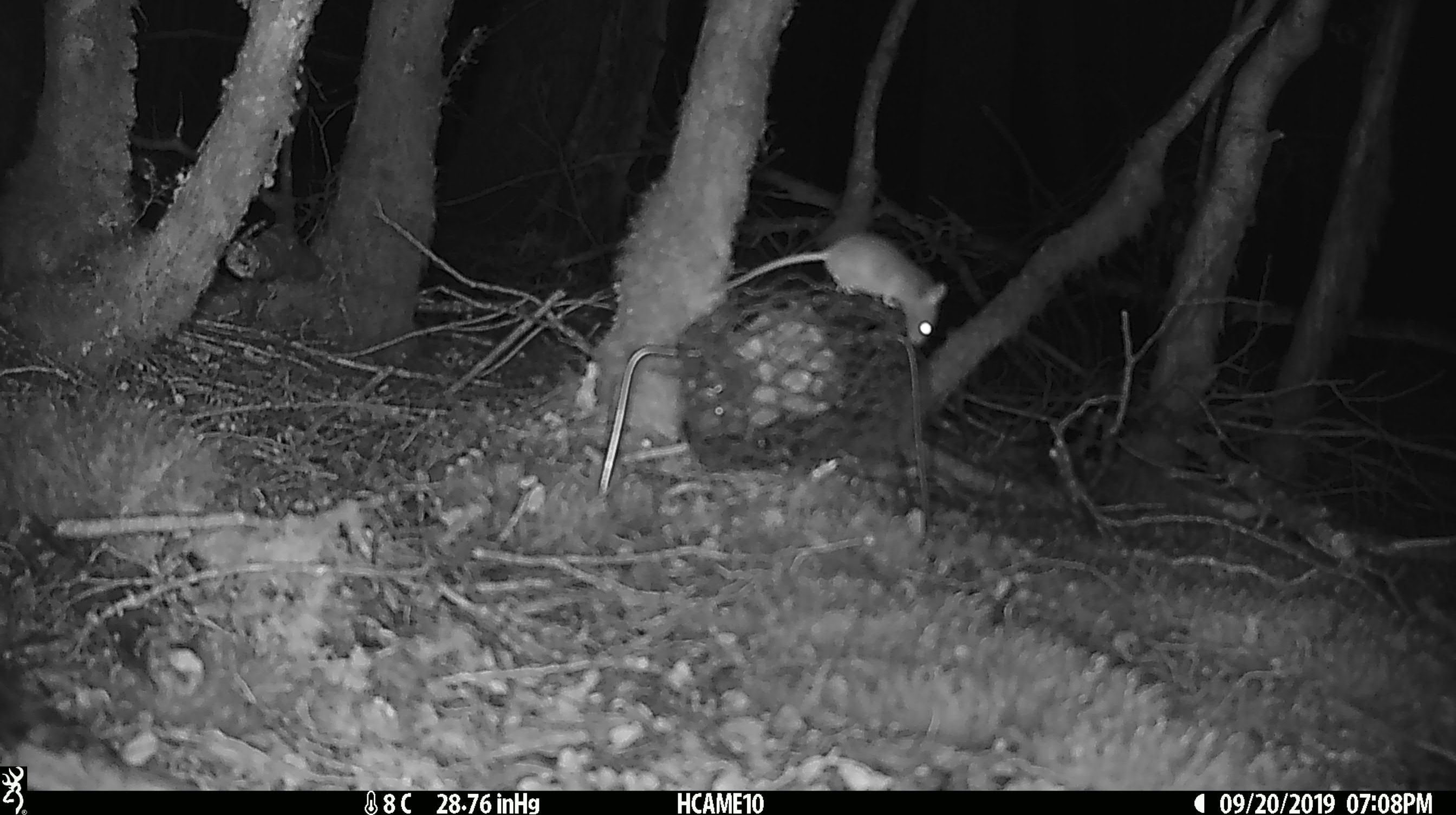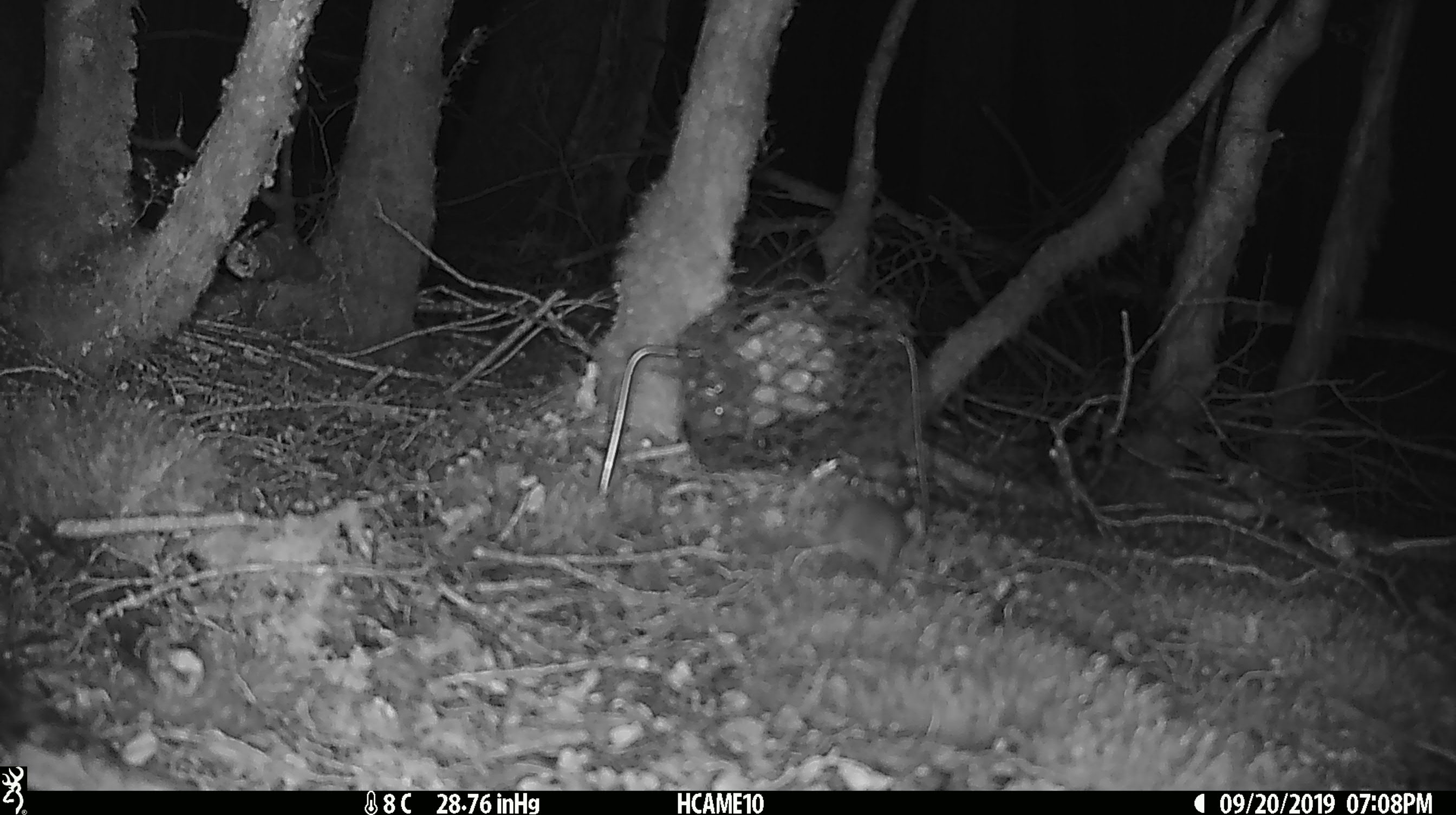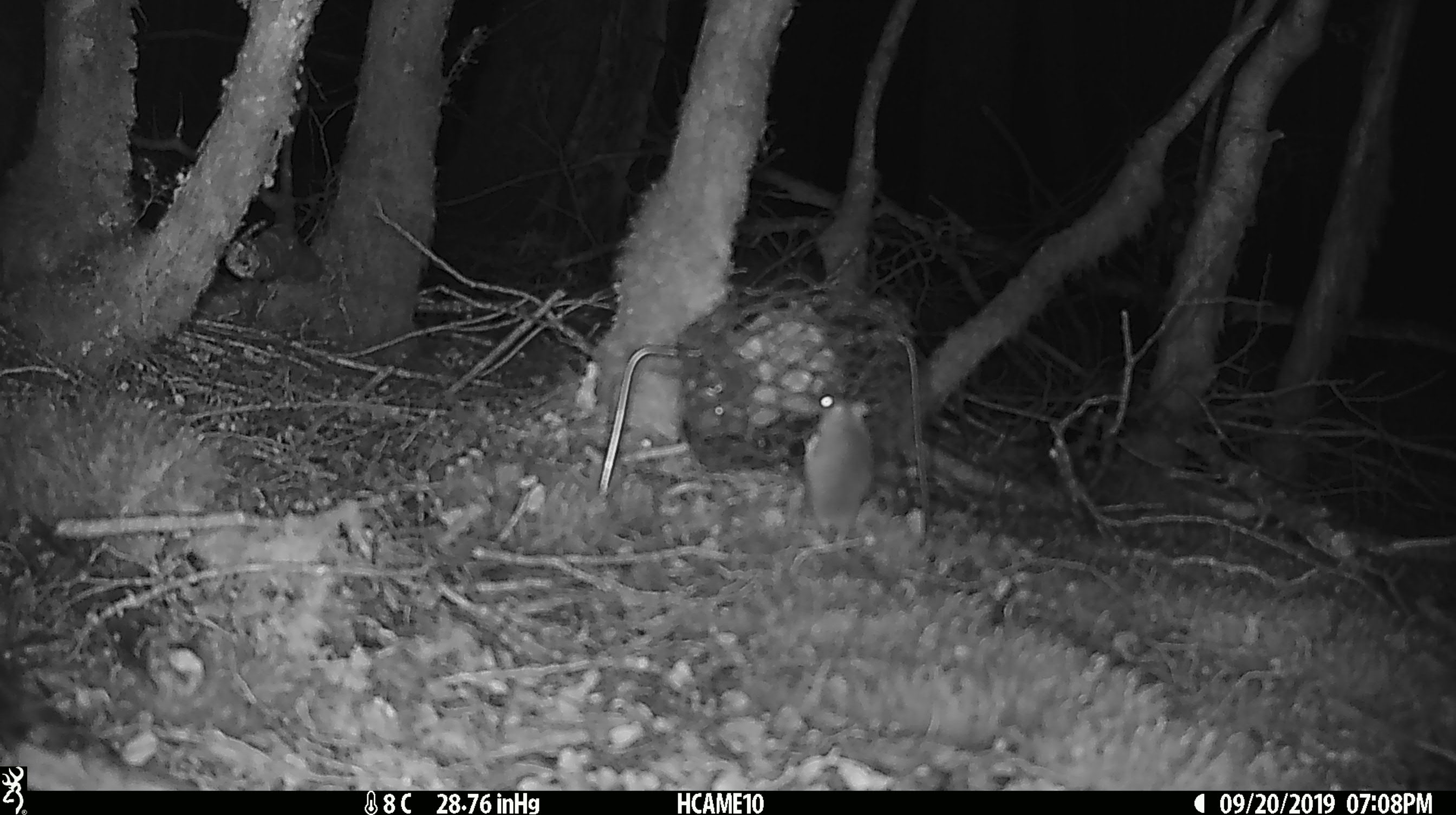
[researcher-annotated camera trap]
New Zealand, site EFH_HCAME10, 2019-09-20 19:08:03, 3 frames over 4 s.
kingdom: Animalia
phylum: Chordata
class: Mammalia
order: Rodentia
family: Muridae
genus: Mus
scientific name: Mus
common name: mouse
Mouse (Mus).